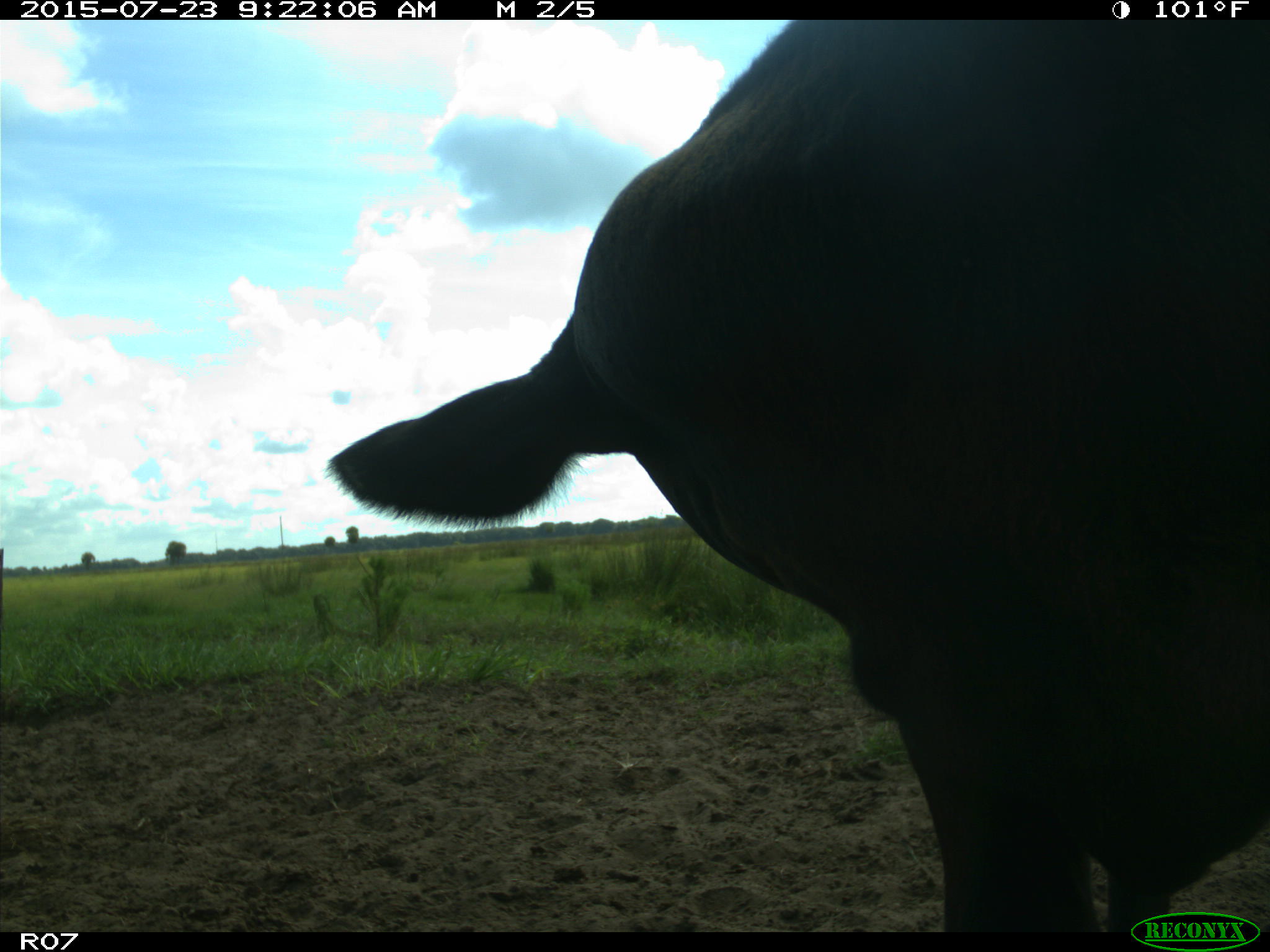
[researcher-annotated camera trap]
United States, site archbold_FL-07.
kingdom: Animalia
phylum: Chordata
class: Mammalia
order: Artiodactyla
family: Bovidae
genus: Bos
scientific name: Bos taurus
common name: domestic cow